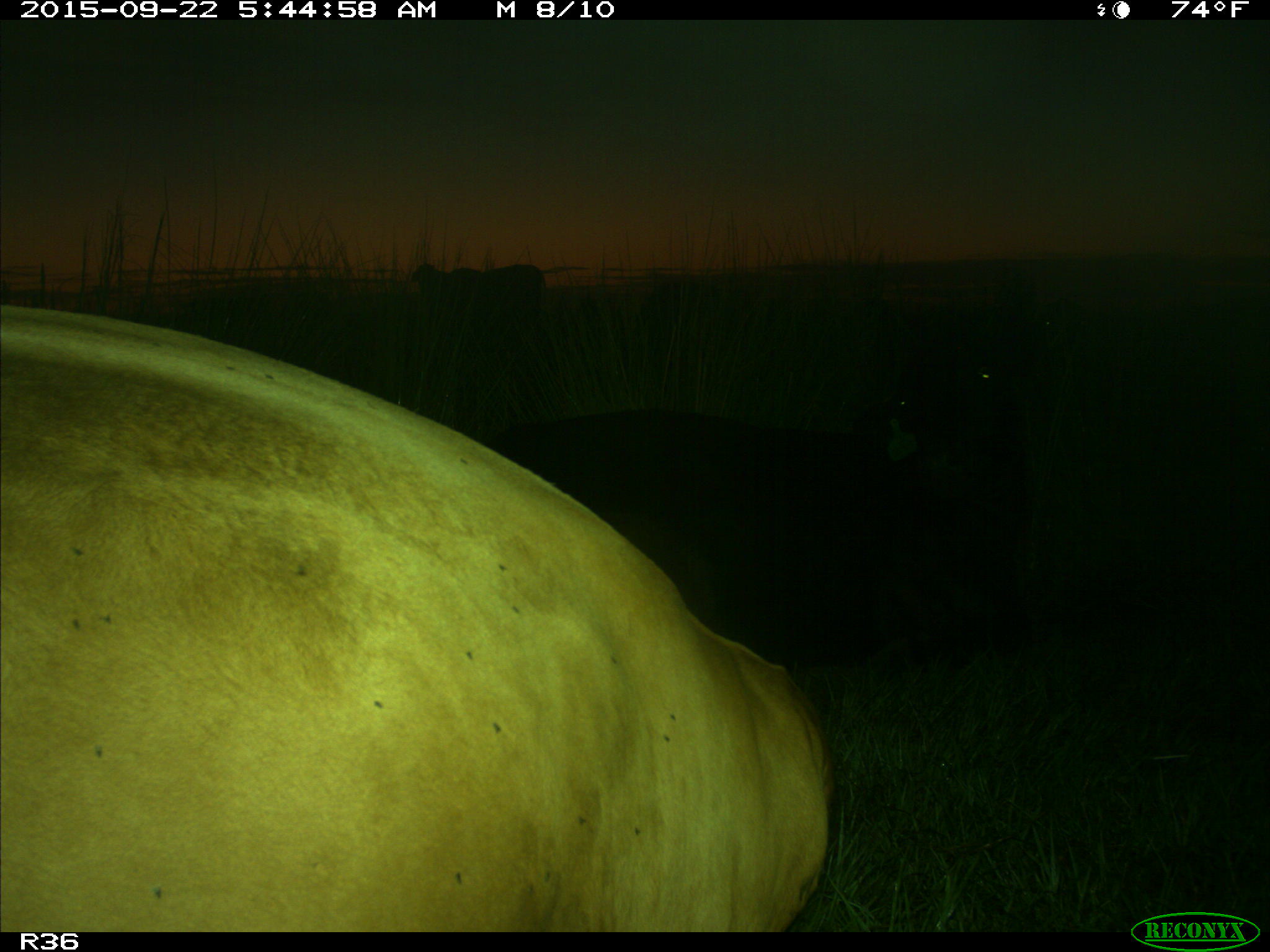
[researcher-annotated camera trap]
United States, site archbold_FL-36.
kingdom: Animalia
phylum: Chordata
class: Mammalia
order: Artiodactyla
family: Bovidae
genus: Bos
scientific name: Bos taurus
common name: domestic cow